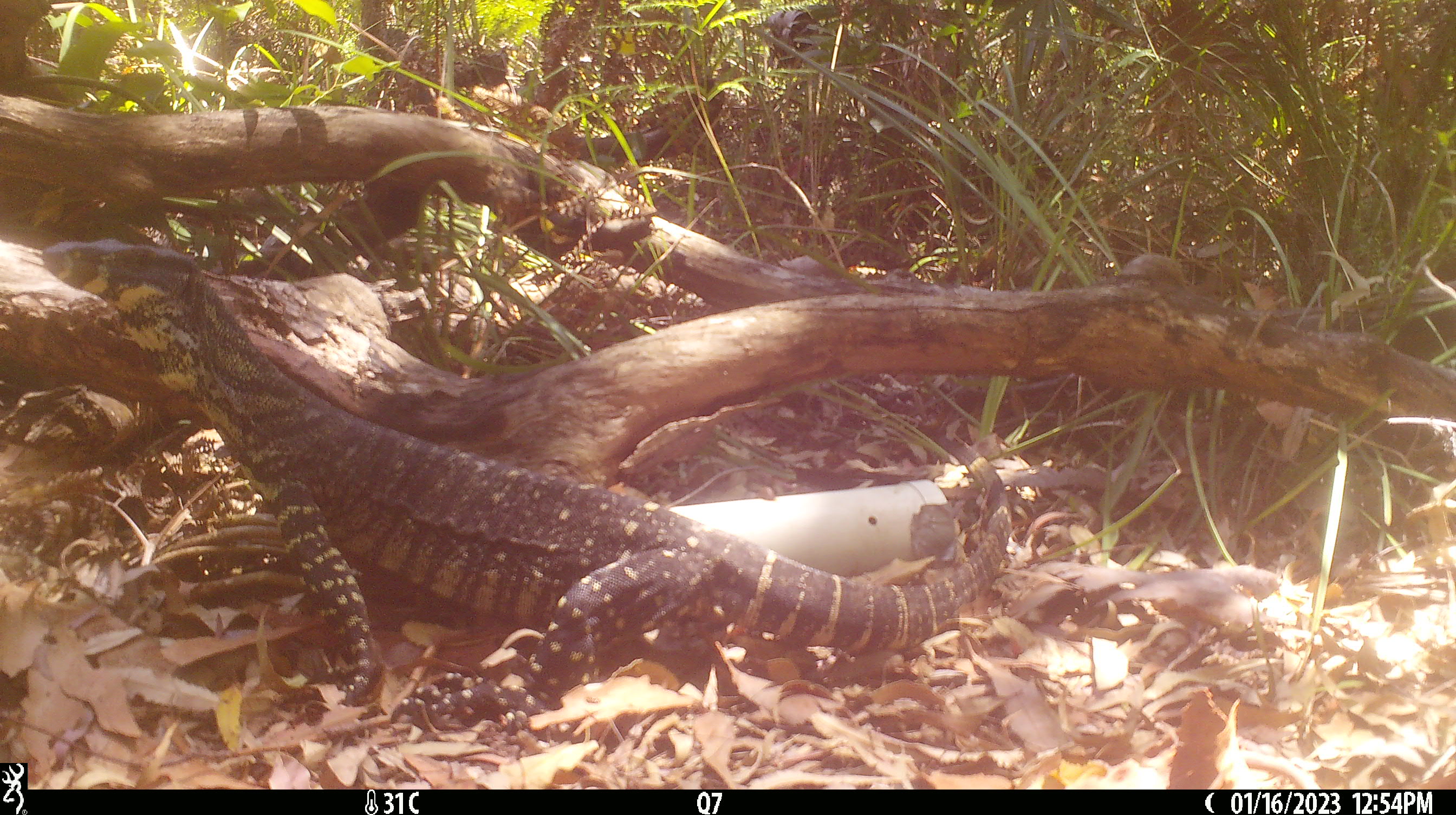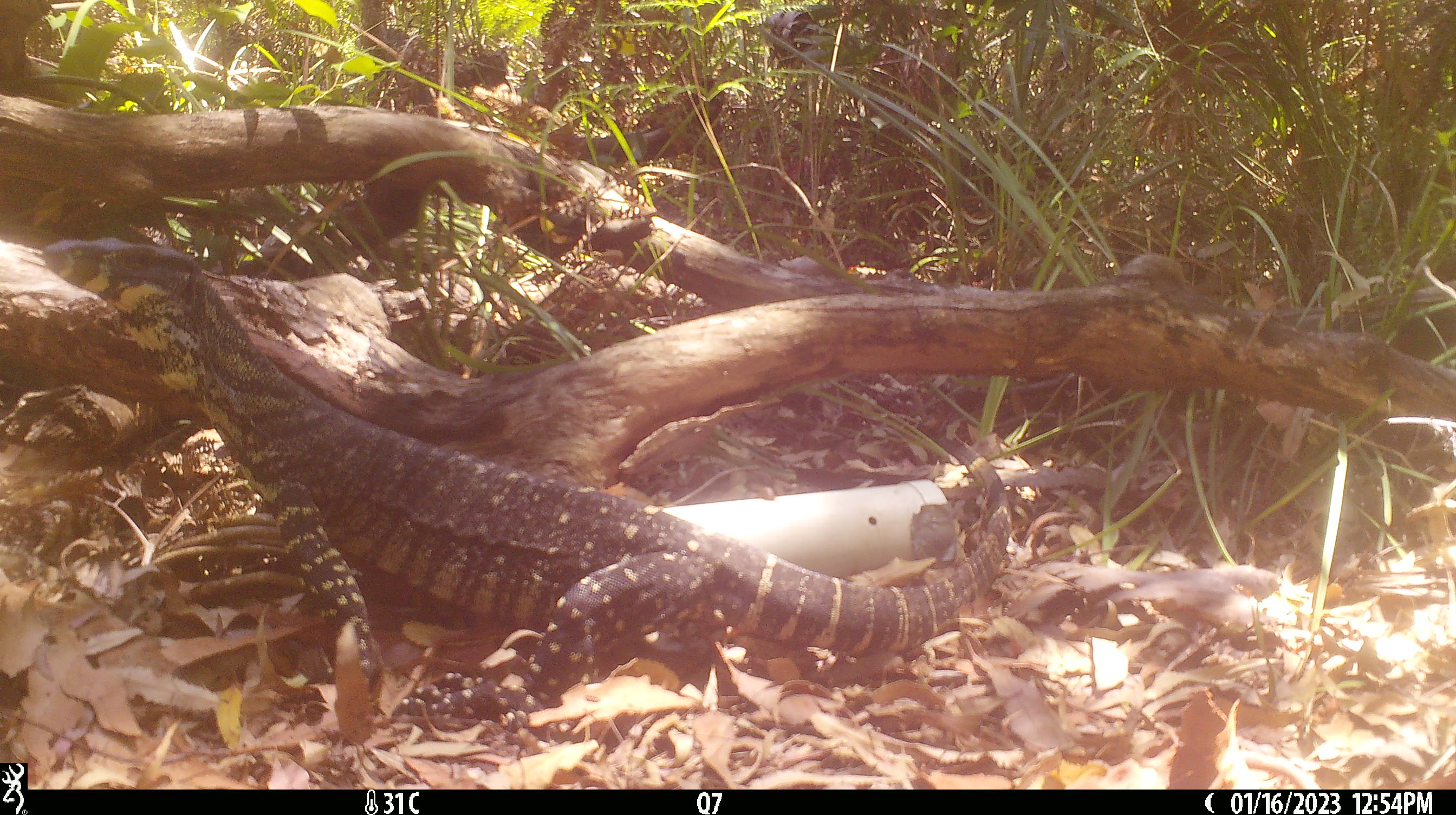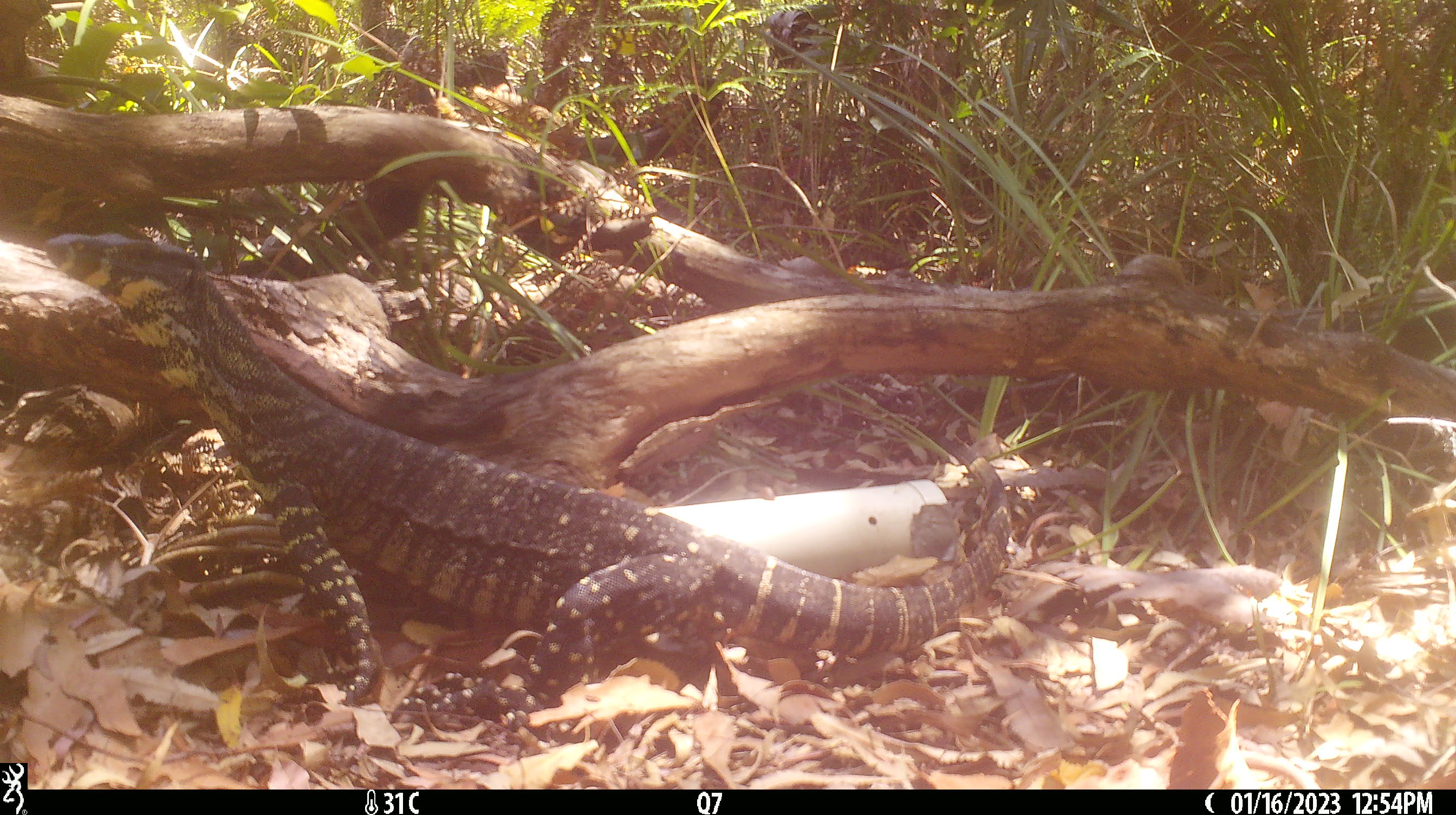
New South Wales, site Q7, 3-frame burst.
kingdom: Animalia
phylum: Chordata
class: Reptilia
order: Squamata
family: Varanidae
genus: Varanus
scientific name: Varanus varius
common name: lace monitor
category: goanna